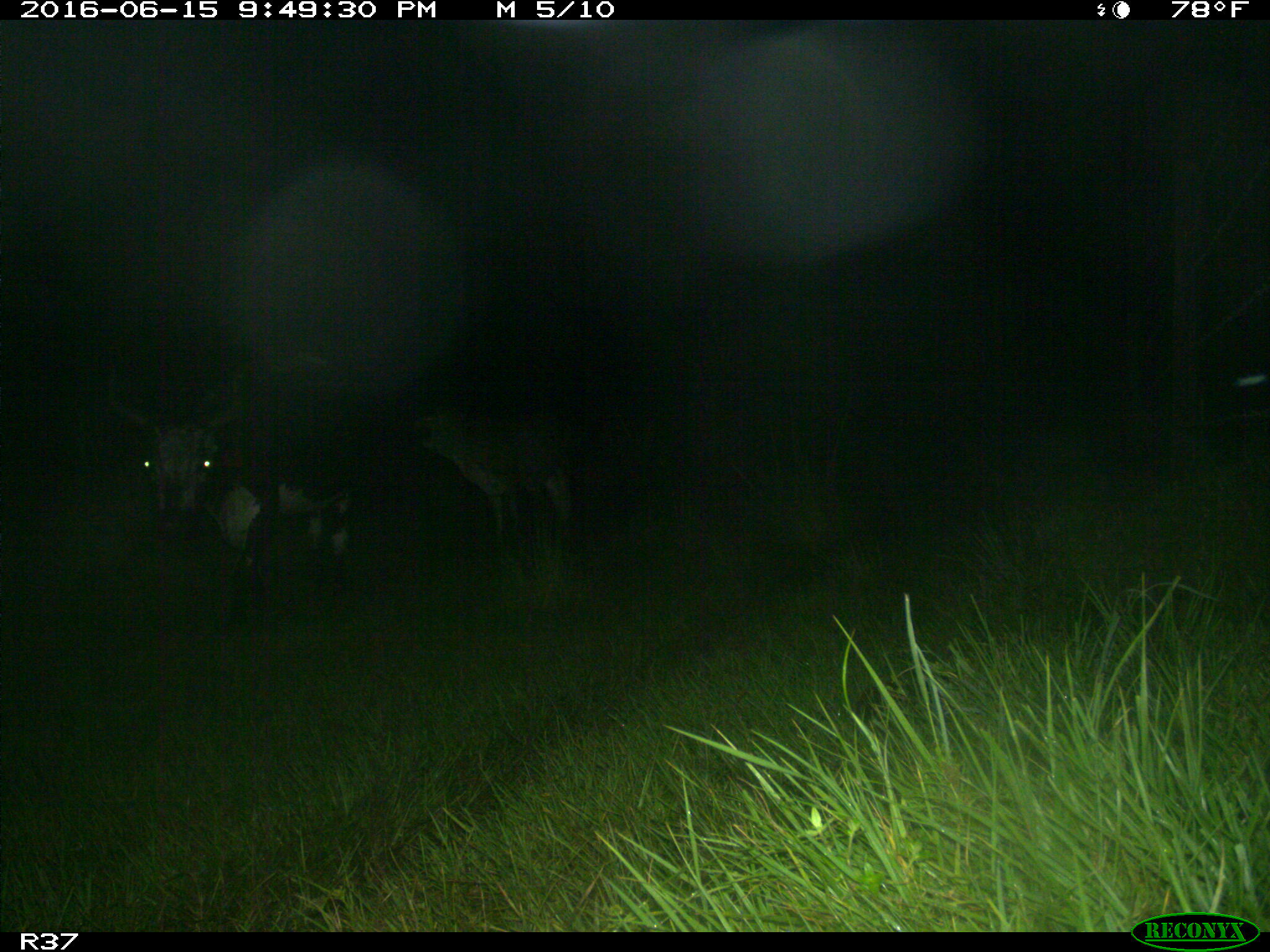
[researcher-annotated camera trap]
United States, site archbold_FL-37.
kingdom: Animalia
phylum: Chordata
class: Mammalia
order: Artiodactyla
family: Bovidae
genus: Bos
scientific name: Bos taurus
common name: domestic cow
Bos taurus (domestic cow).